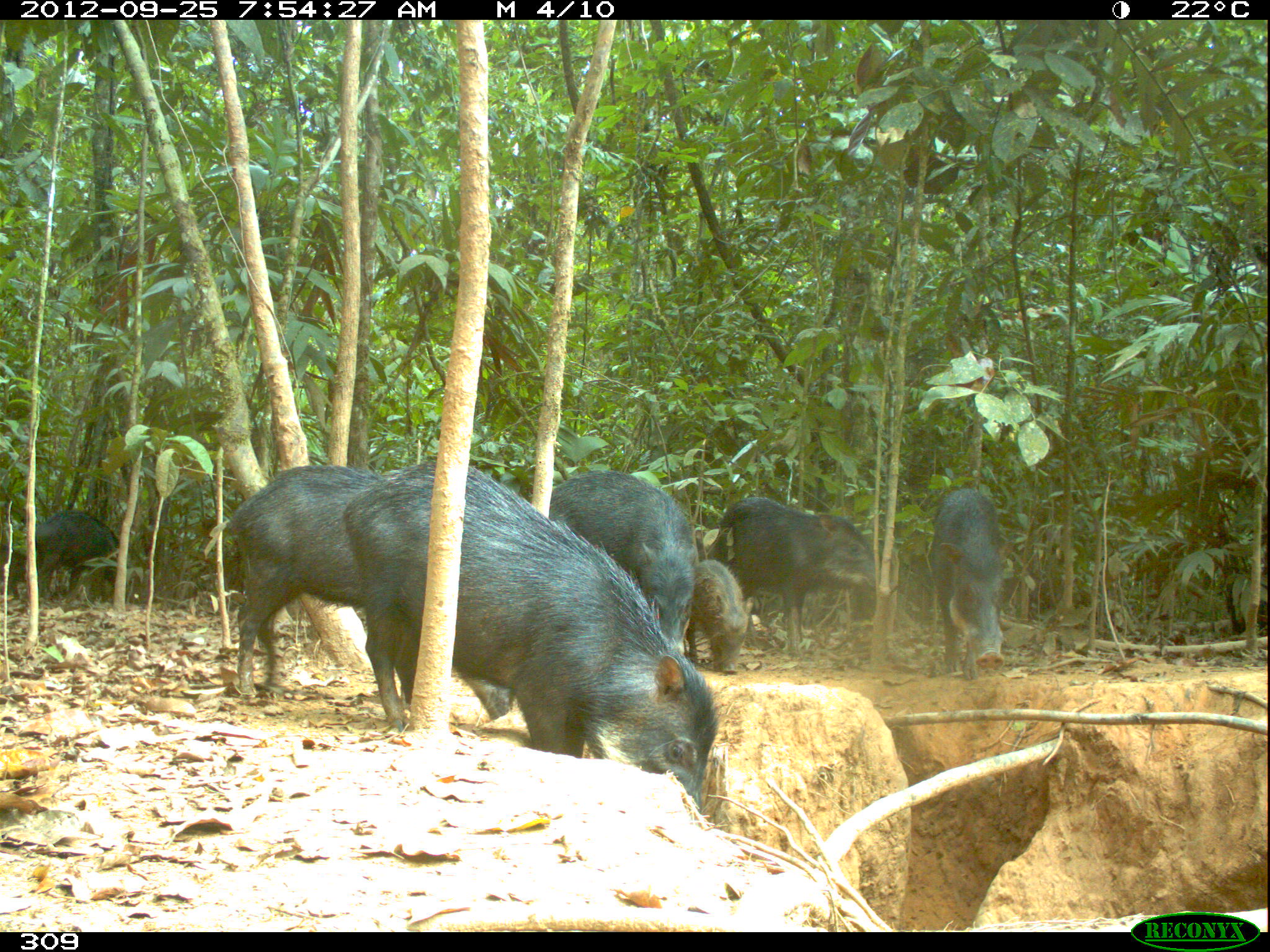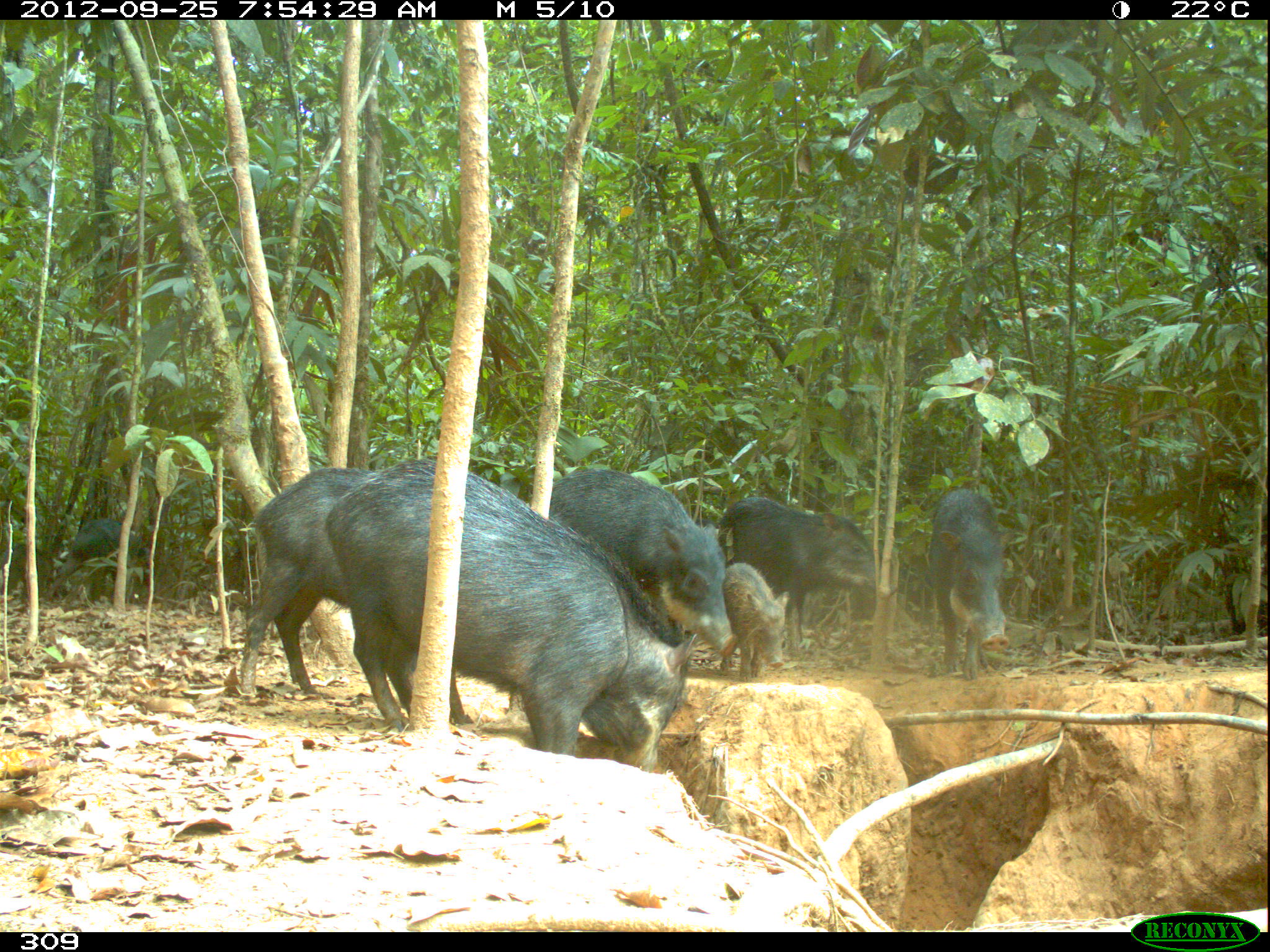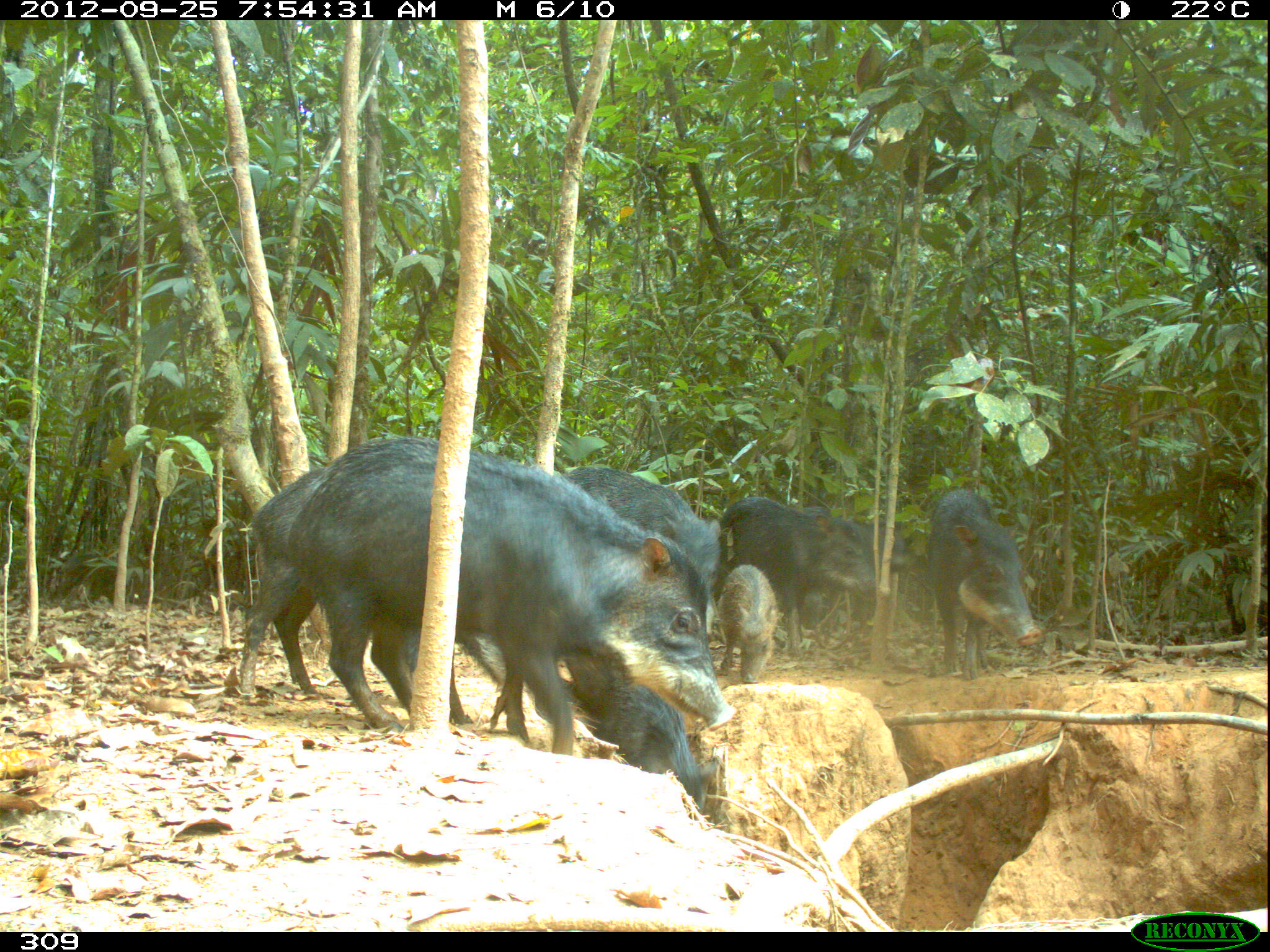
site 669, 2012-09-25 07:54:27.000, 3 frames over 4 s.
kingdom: Animalia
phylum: Chordata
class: Mammalia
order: Artiodactyla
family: Tayassuidae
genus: Tayassu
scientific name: Tayassu pecari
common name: white-lipped peccary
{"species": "Tayassu pecari (white-lipped peccary)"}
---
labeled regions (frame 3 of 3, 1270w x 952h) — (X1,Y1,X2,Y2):
tayassu pecari: (288,431,735,754); (235,465,420,703); (711,495,874,658); (565,465,721,634); (561,648,721,811); (925,489,1043,679); (798,499,908,631); (716,563,784,683)